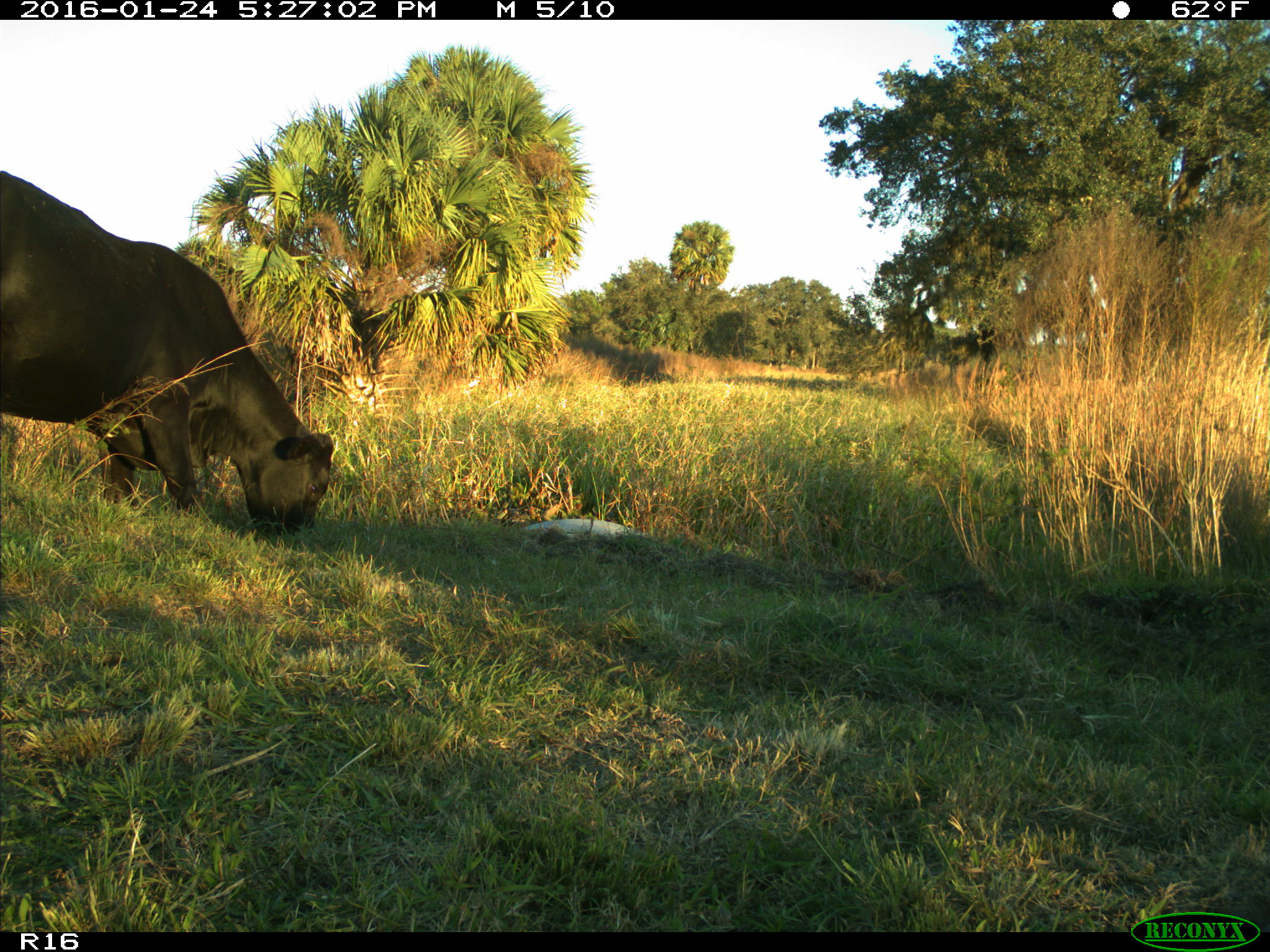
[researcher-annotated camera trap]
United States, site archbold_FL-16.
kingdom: Animalia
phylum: Chordata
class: Mammalia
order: Artiodactyla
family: Bovidae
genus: Bos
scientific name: Bos taurus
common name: domestic cow